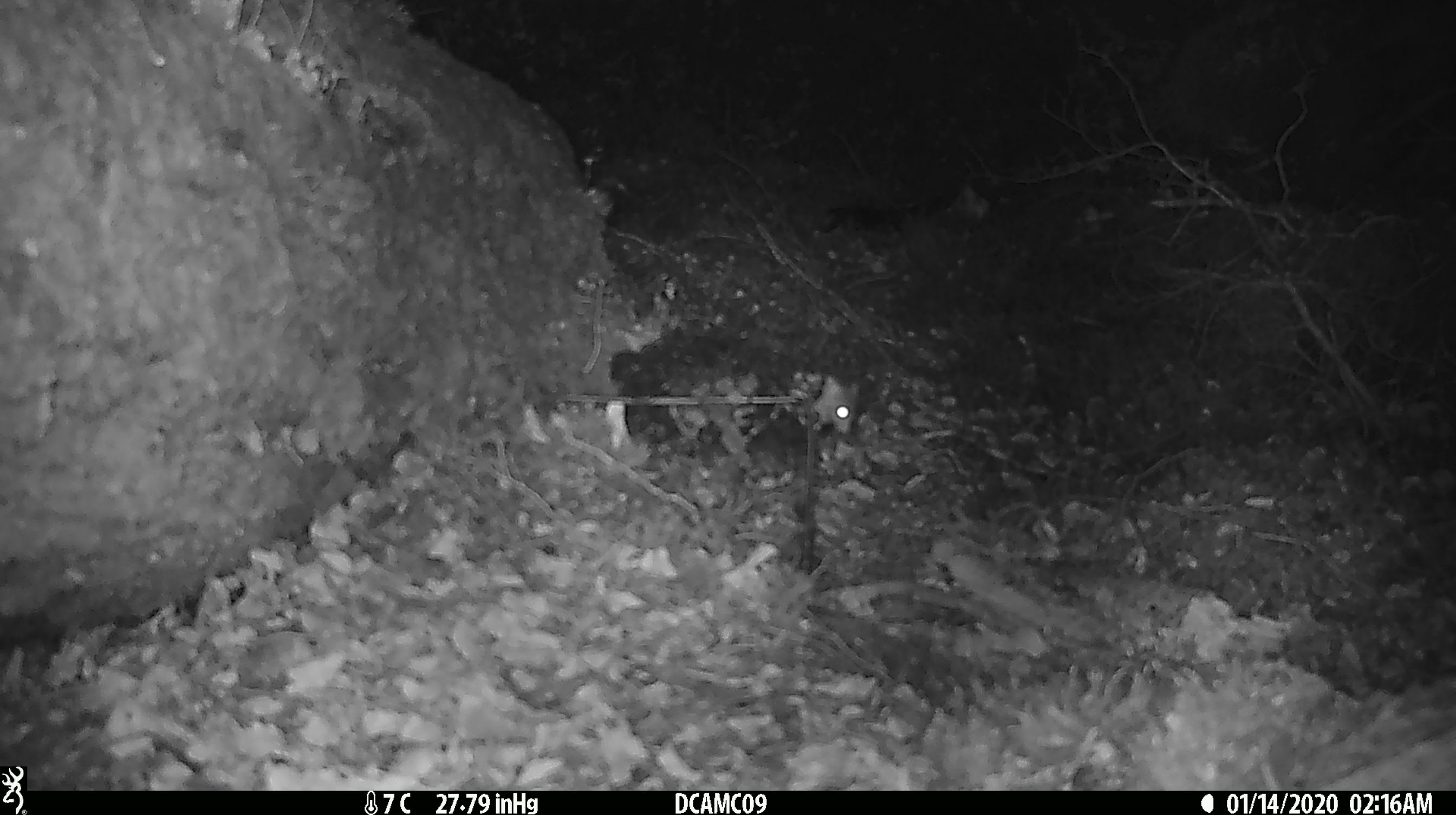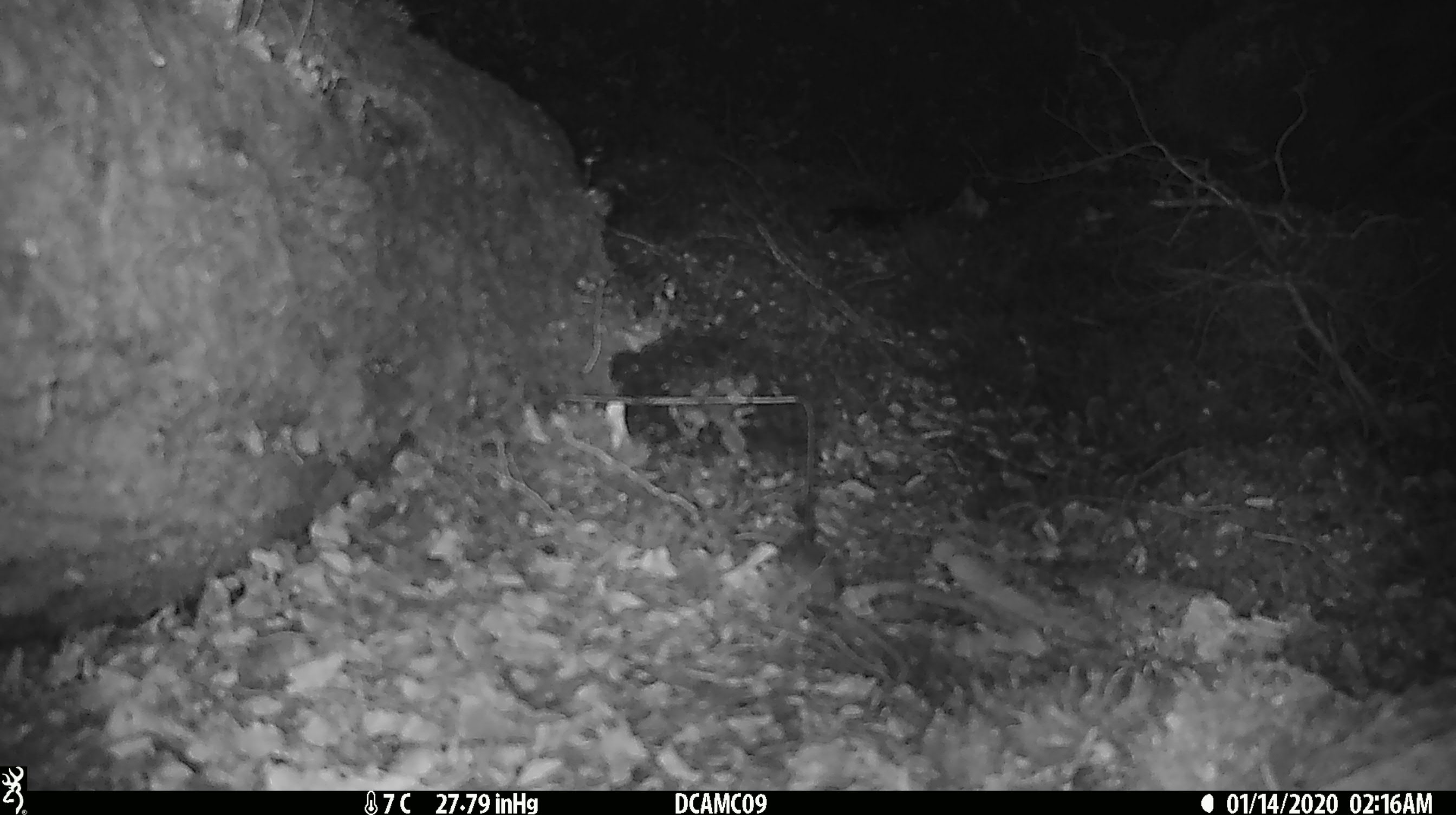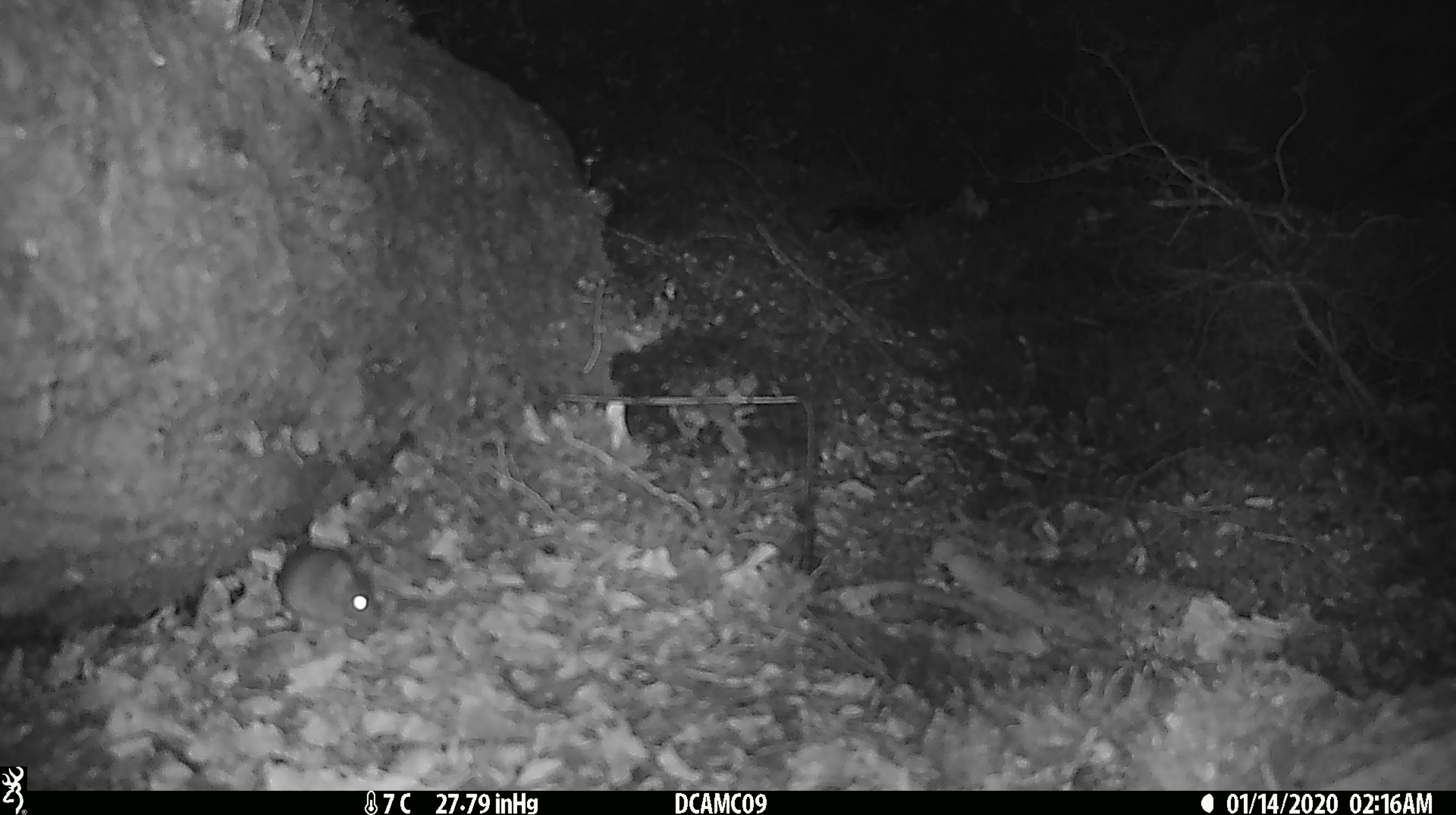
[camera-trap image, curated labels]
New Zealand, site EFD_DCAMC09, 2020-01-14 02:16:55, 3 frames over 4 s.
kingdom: Animalia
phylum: Chordata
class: Mammalia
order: Rodentia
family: Muridae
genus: Mus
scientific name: Mus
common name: mouse